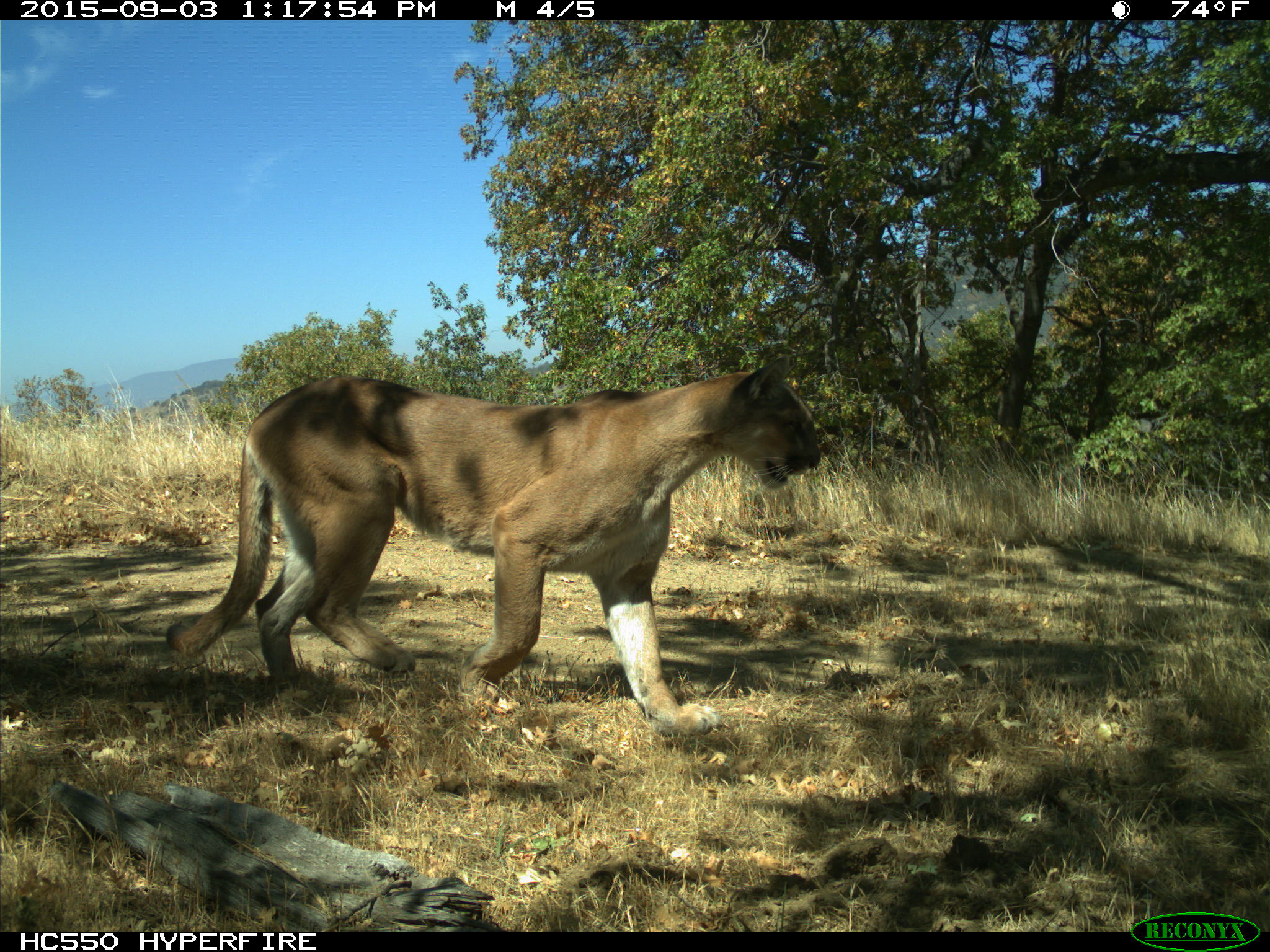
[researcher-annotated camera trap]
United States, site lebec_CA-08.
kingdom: Animalia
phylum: Chordata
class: Mammalia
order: Carnivora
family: Felidae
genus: Puma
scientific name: Puma concolor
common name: mountain lion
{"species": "Puma concolor (mountain lion)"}